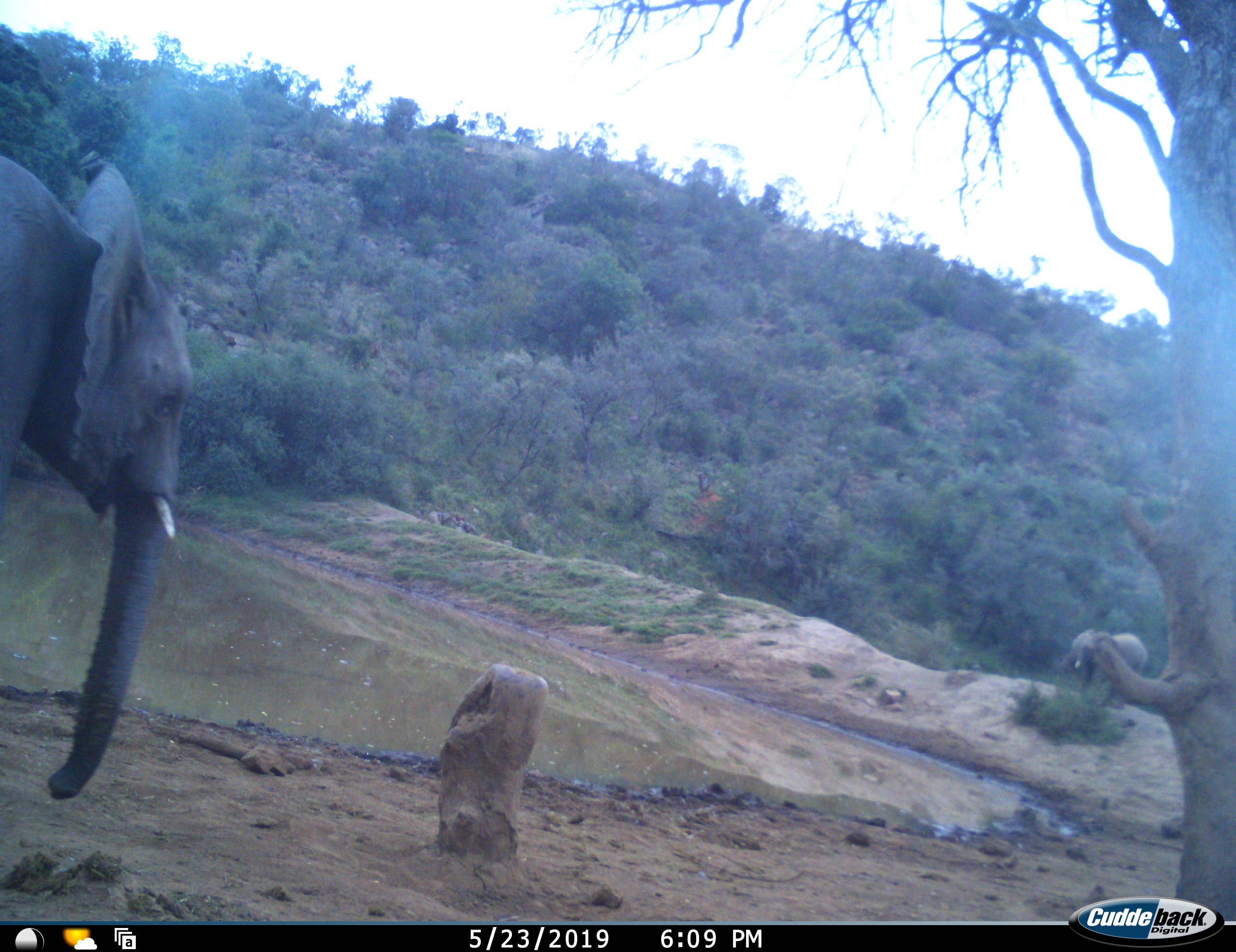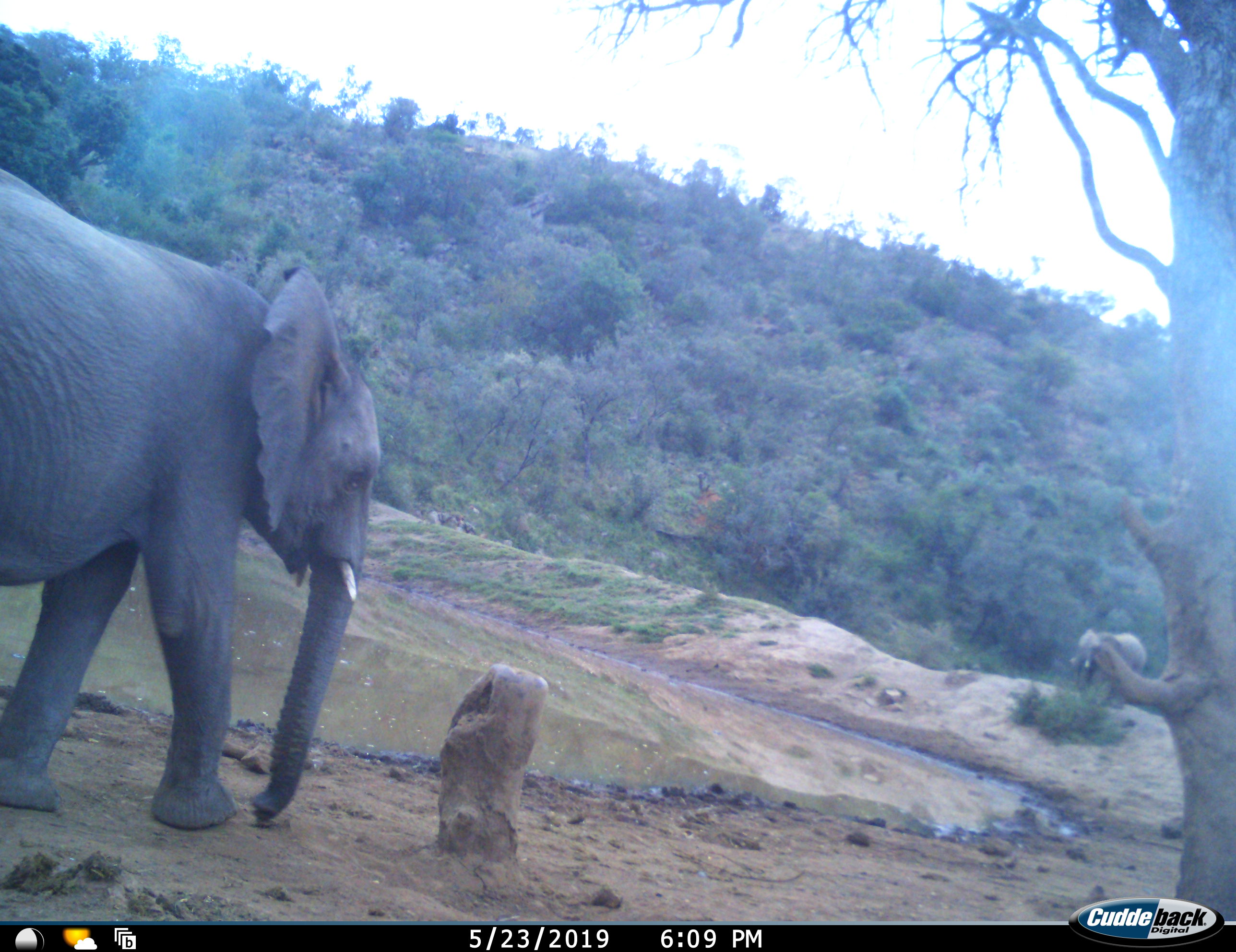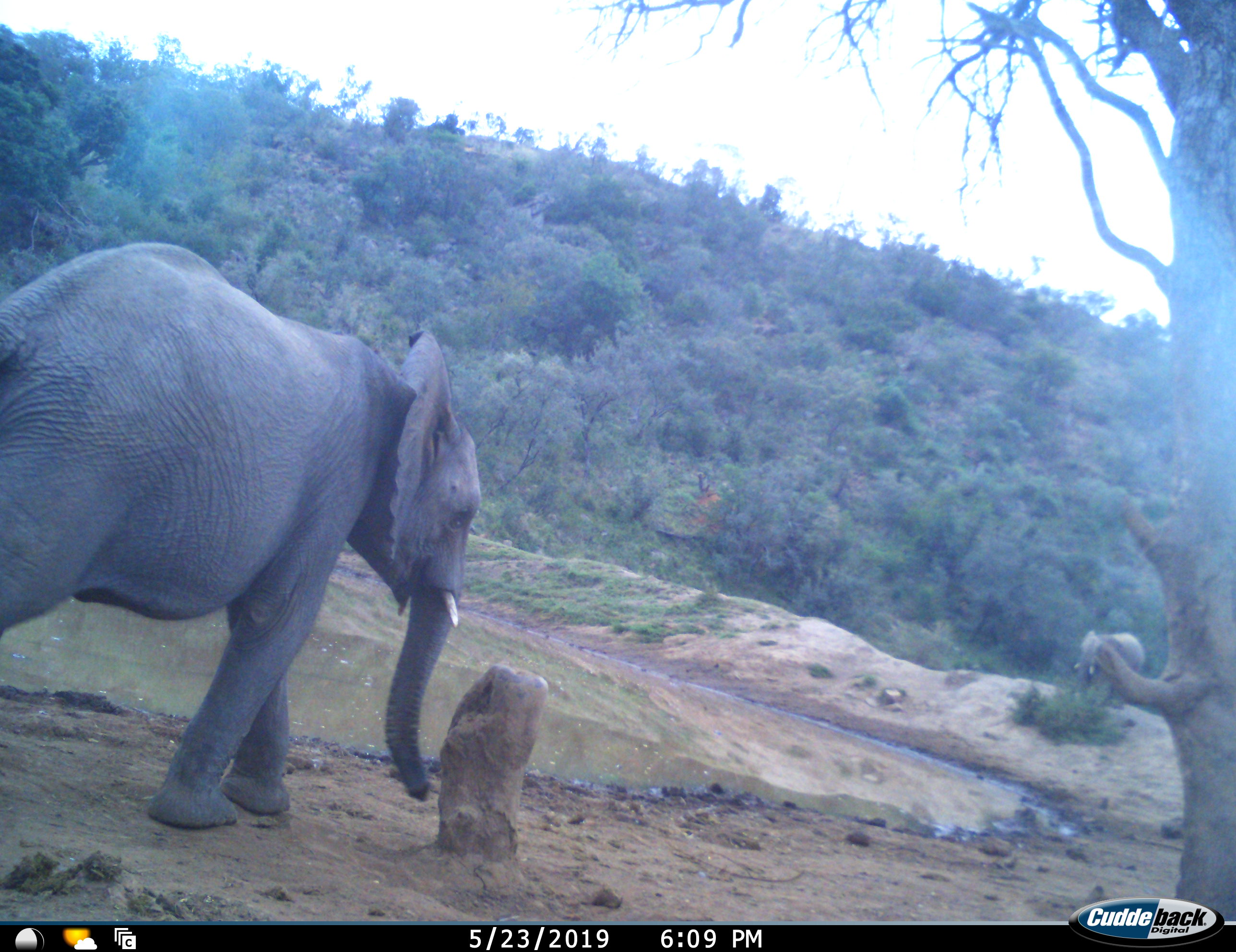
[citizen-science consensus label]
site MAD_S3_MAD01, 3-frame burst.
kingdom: Animalia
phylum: Chordata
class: Mammalia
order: Proboscidea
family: Elephantidae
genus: Loxodonta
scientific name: Loxodonta africana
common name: african bush elephant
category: elephant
Elephant (african bush elephant) (Loxodonta africana), count 2. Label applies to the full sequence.